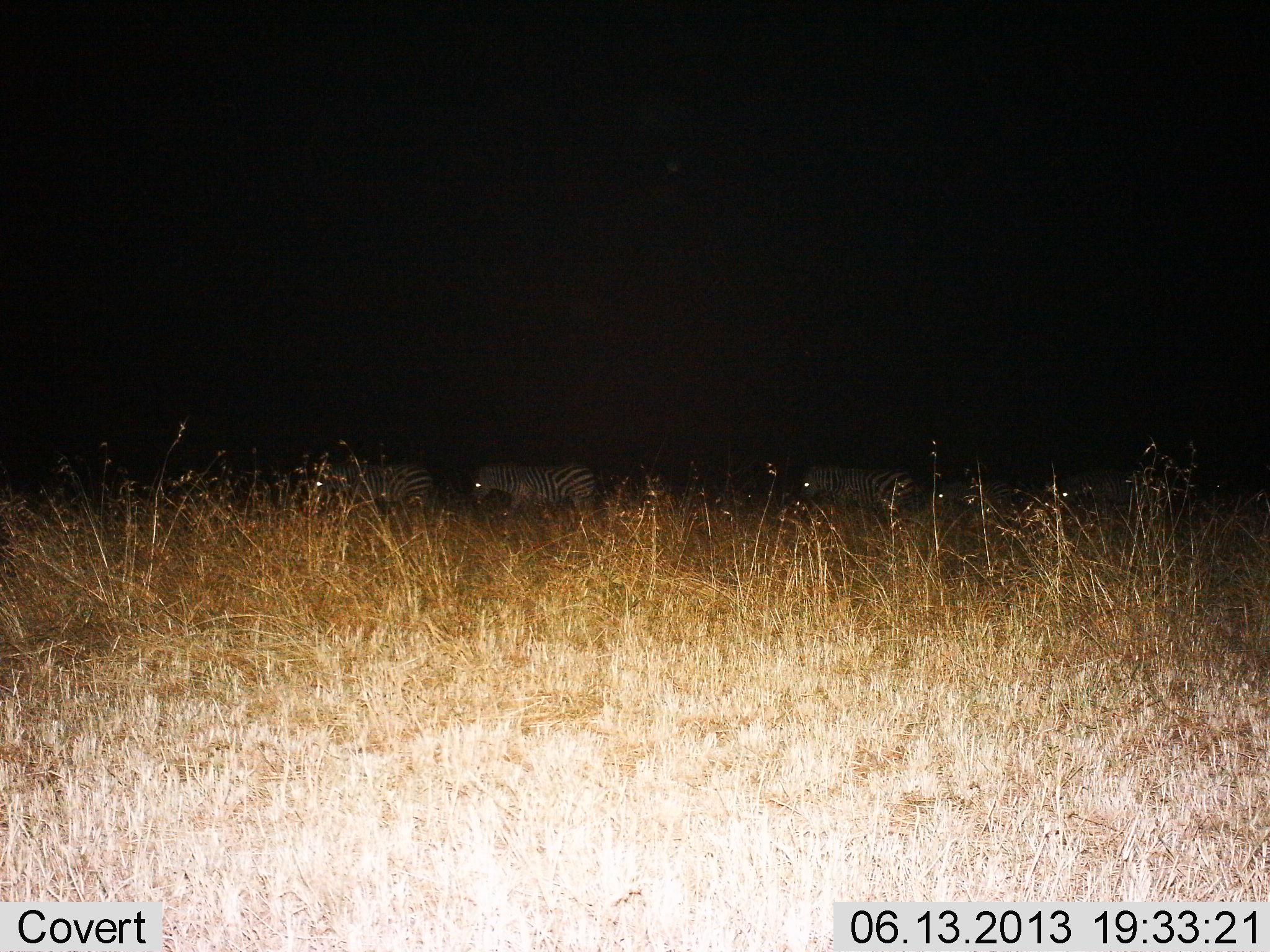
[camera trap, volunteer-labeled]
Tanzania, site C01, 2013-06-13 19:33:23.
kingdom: Animalia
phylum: Chordata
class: Mammalia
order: Perissodactyla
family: Equidae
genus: Equus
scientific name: Equus quagga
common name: plains zebra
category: zebra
Zebra (plains zebra) (Equus quagga), count 4. Behavior (volunteer vote fractions): standing 25%, resting 11%, moving 82%, interacting 4%. Young present (vote fraction): 0%. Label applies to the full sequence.